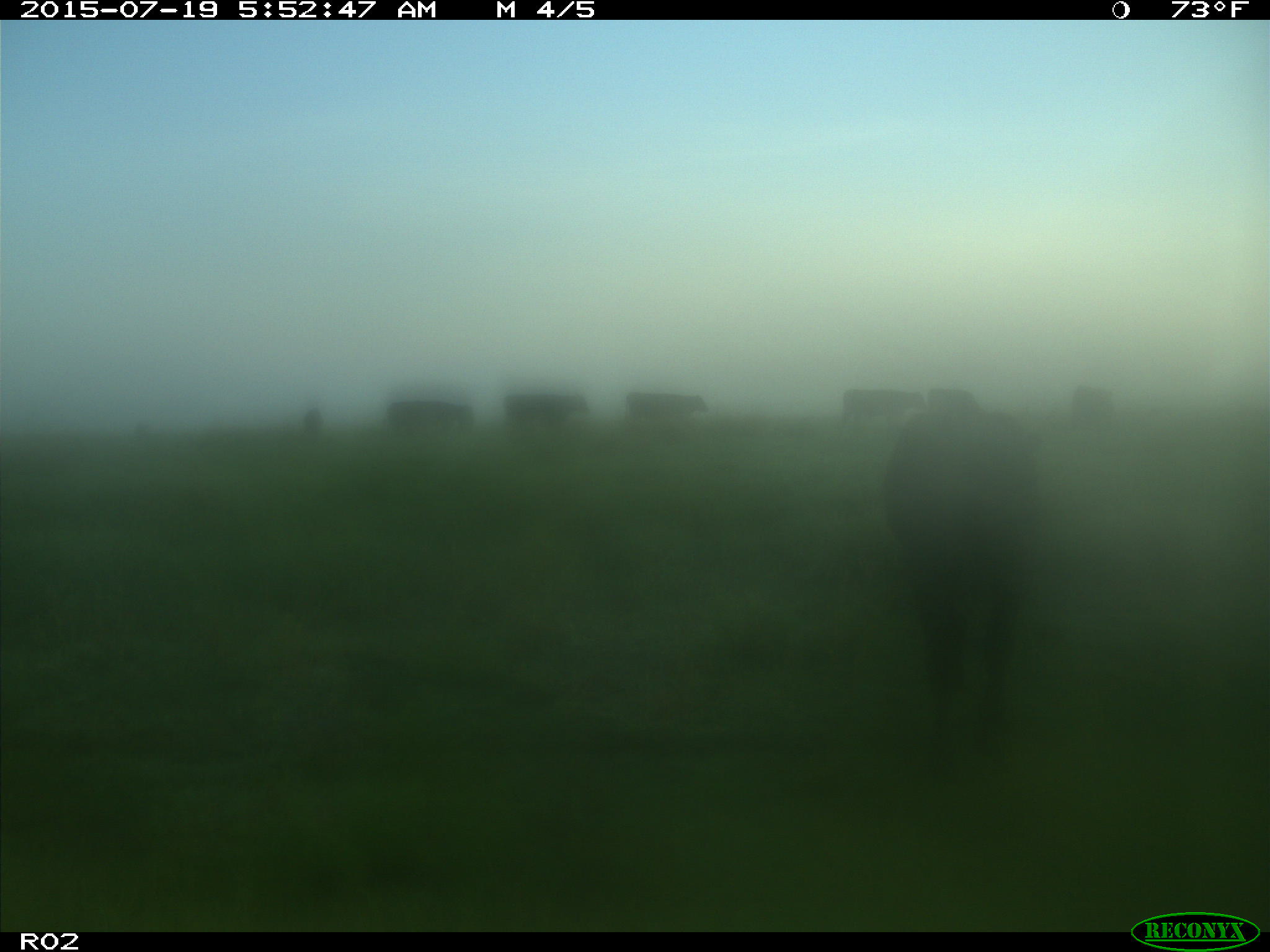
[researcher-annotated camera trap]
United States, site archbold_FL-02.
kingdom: Animalia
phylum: Chordata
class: Mammalia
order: Artiodactyla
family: Bovidae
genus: Bos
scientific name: Bos taurus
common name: domestic cow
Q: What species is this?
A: Bos taurus (domestic cow).